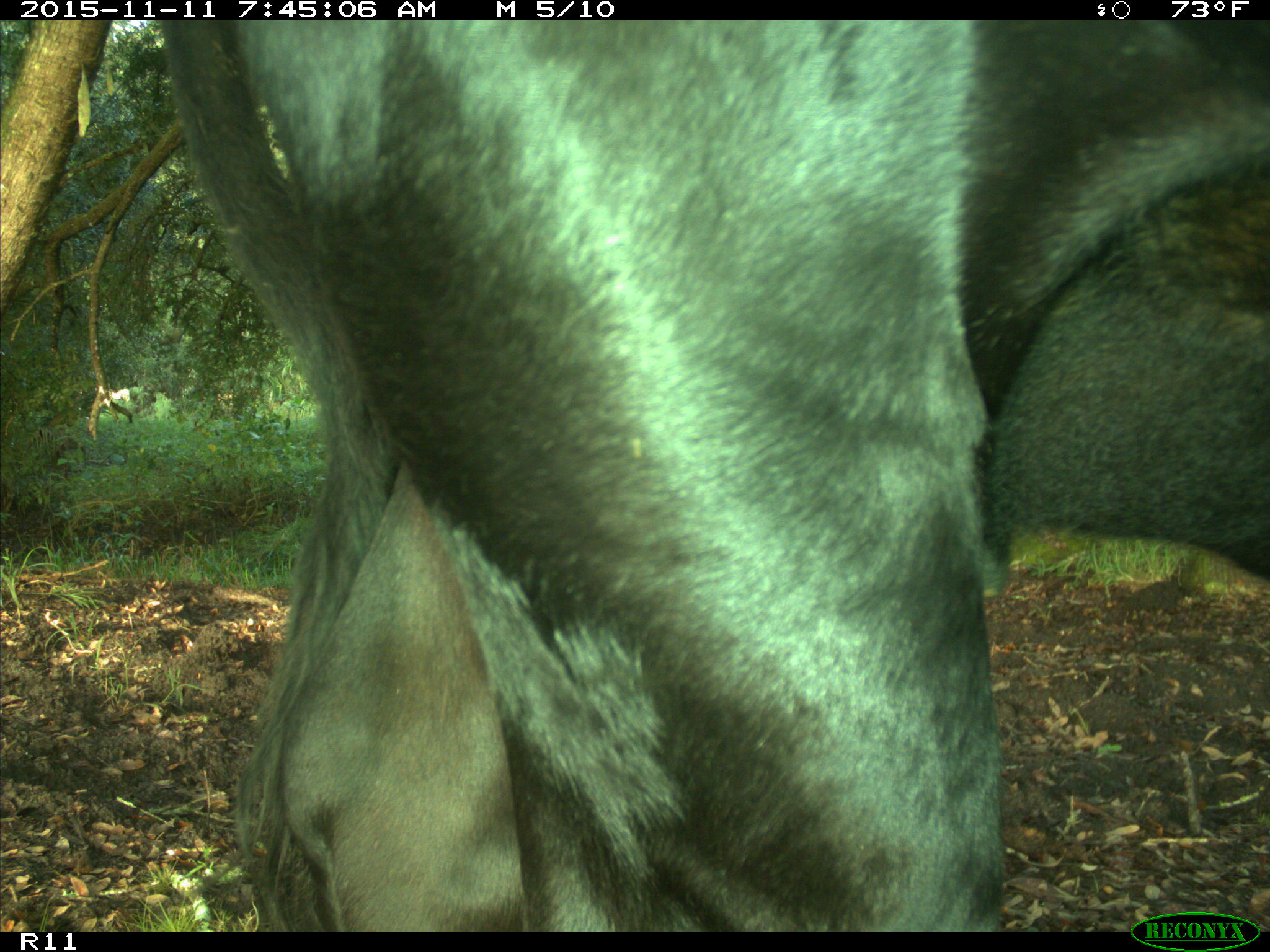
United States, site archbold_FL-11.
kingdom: Animalia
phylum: Chordata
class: Mammalia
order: Artiodactyla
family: Bovidae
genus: Bos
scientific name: Bos taurus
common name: domestic cow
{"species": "Bos taurus (domestic cow)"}